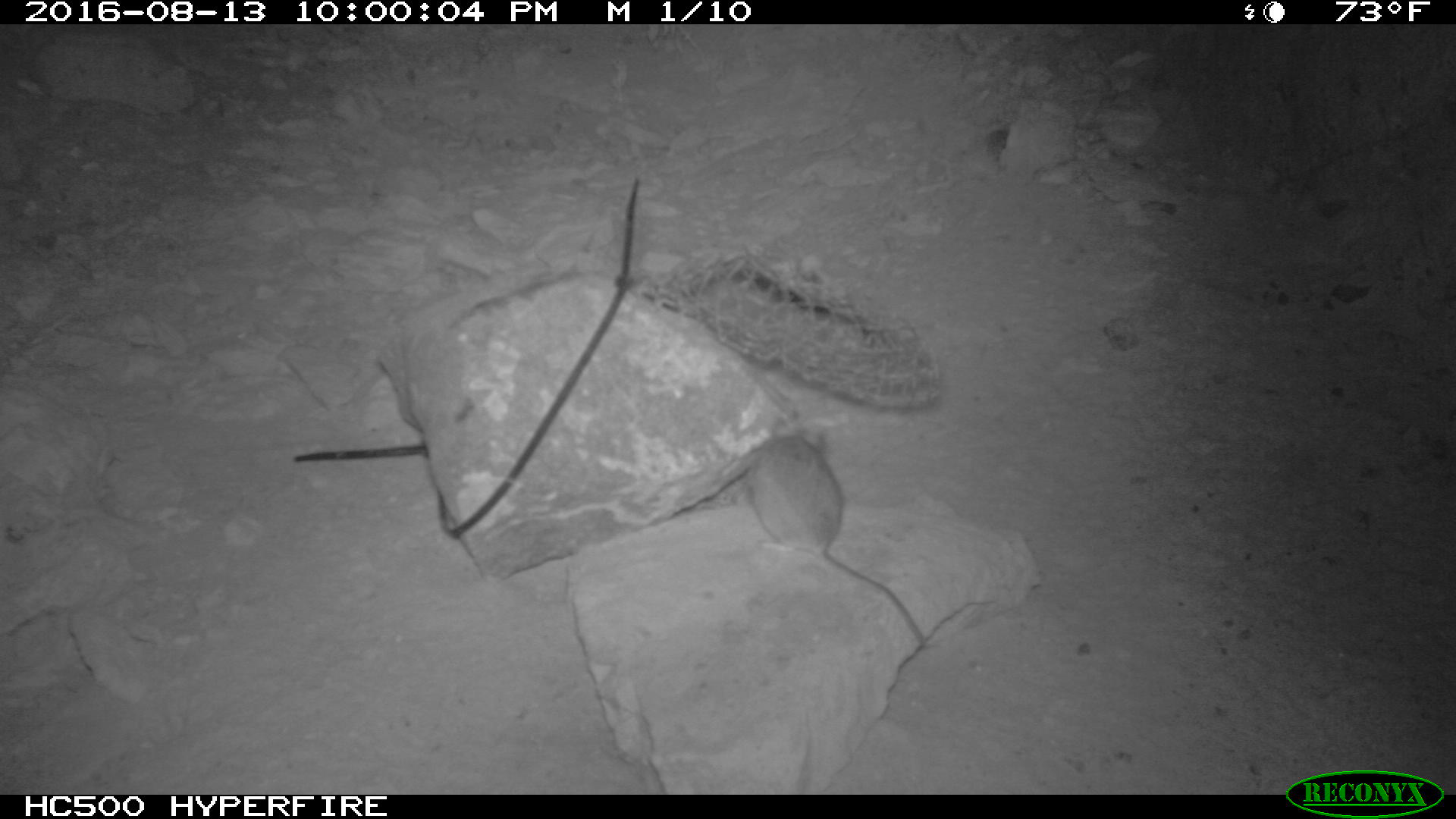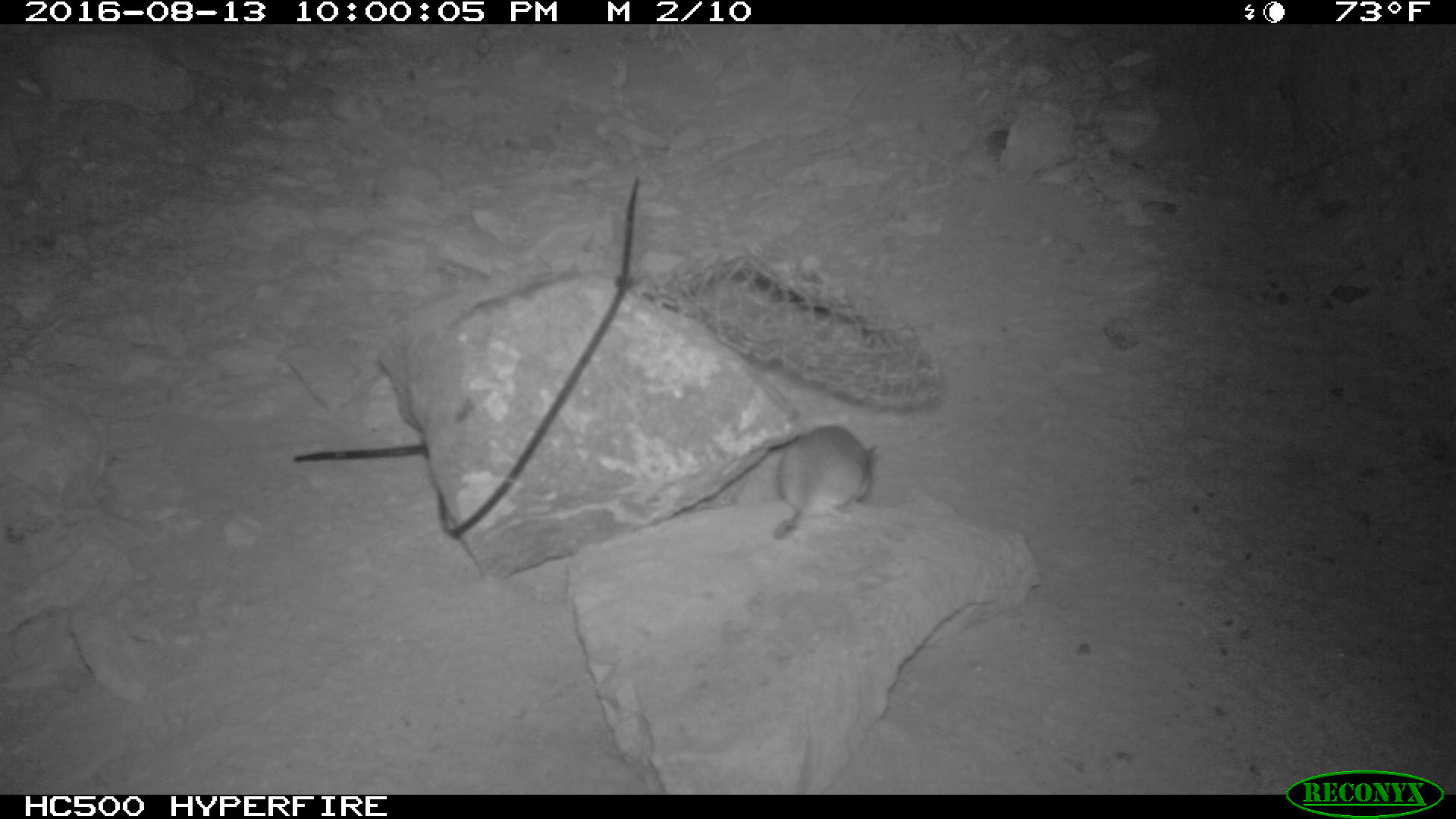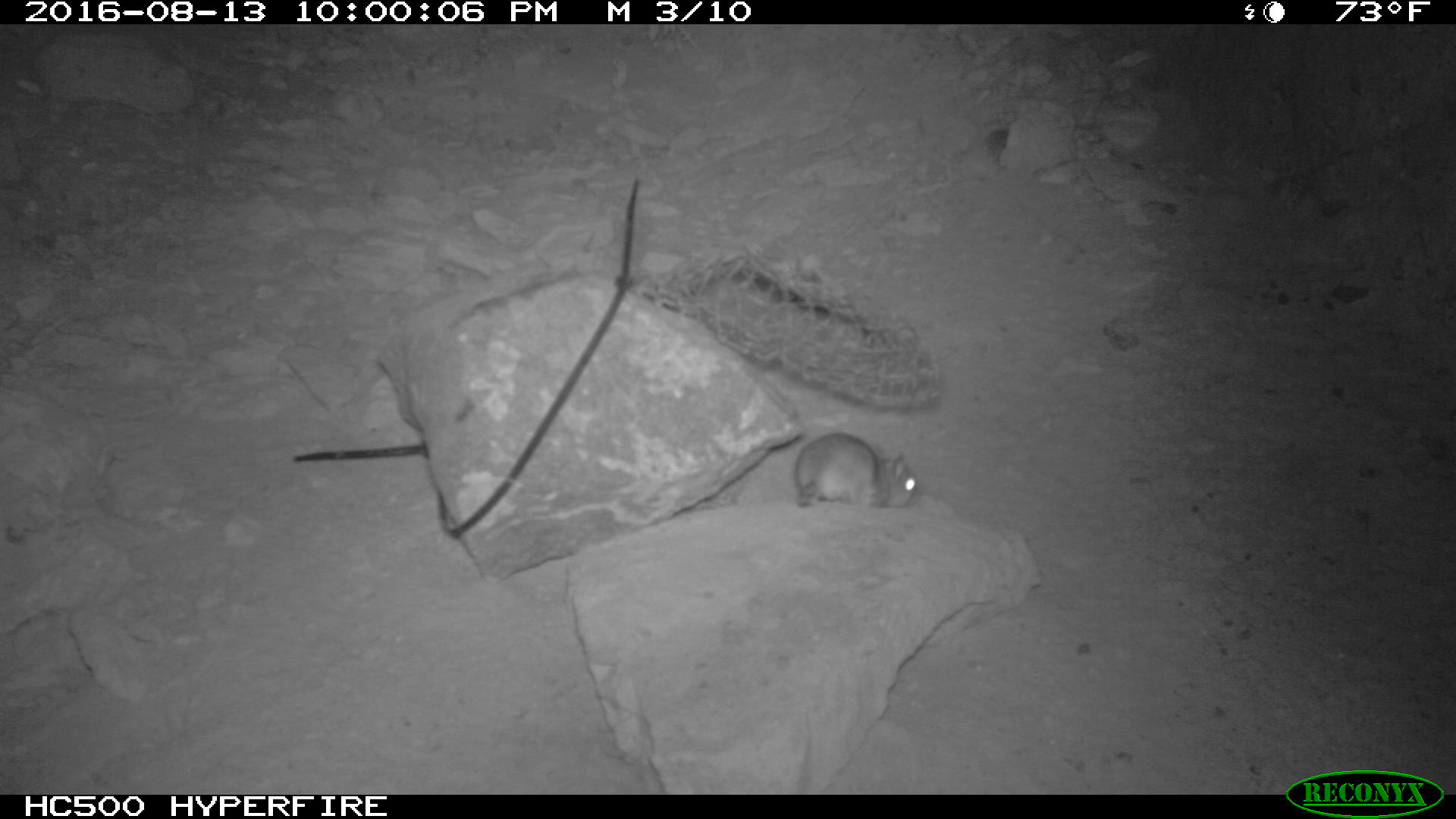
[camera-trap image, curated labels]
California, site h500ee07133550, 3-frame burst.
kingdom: Animalia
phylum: Chordata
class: Mammalia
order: Rodentia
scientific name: Rodentia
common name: rodent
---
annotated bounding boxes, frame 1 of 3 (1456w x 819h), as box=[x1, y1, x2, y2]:
rodent: box=[739, 416, 926, 649]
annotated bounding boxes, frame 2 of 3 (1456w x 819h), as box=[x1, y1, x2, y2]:
rodent: box=[773, 424, 878, 541]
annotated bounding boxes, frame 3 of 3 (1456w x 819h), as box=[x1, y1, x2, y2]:
rodent: box=[789, 428, 918, 509]